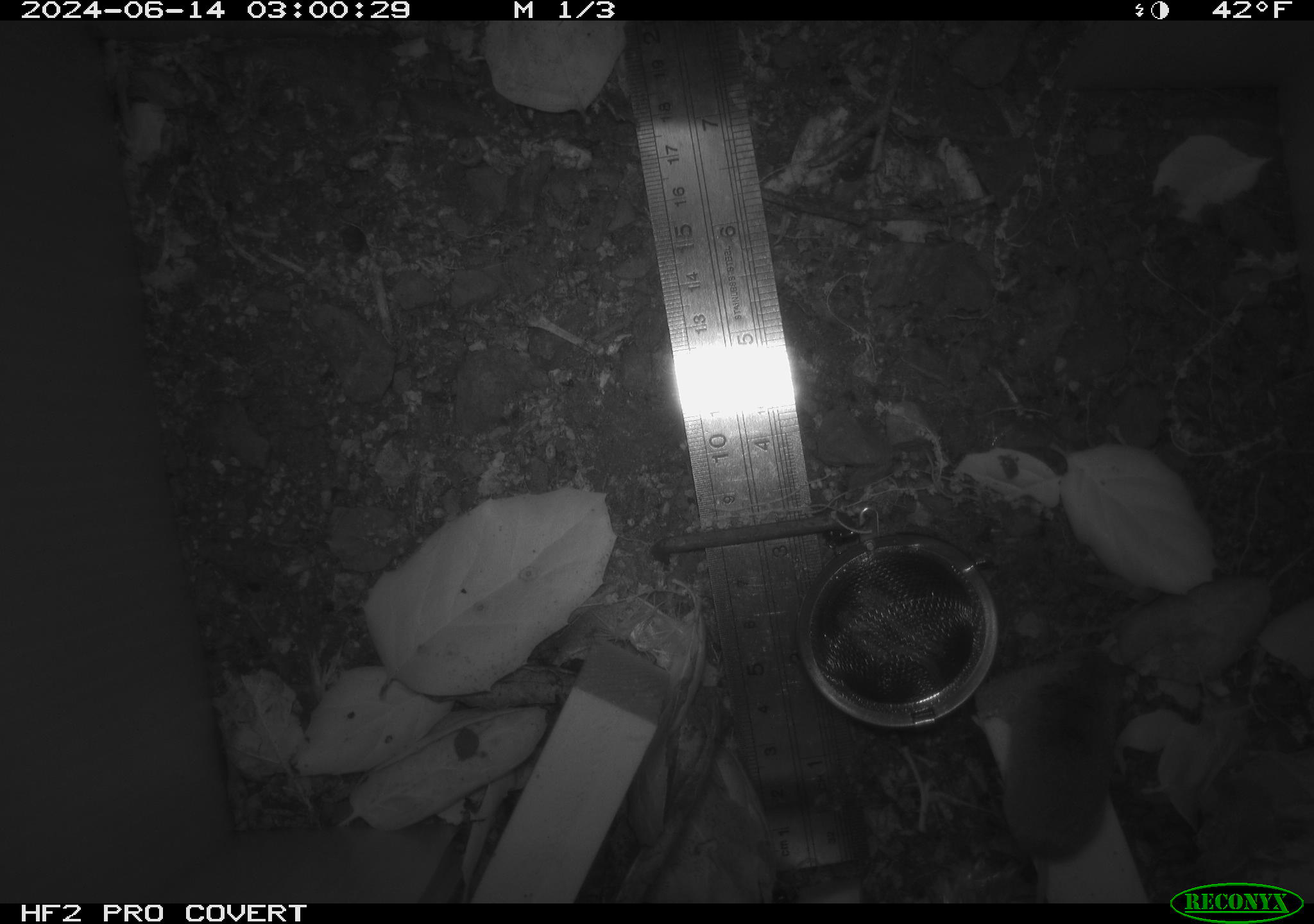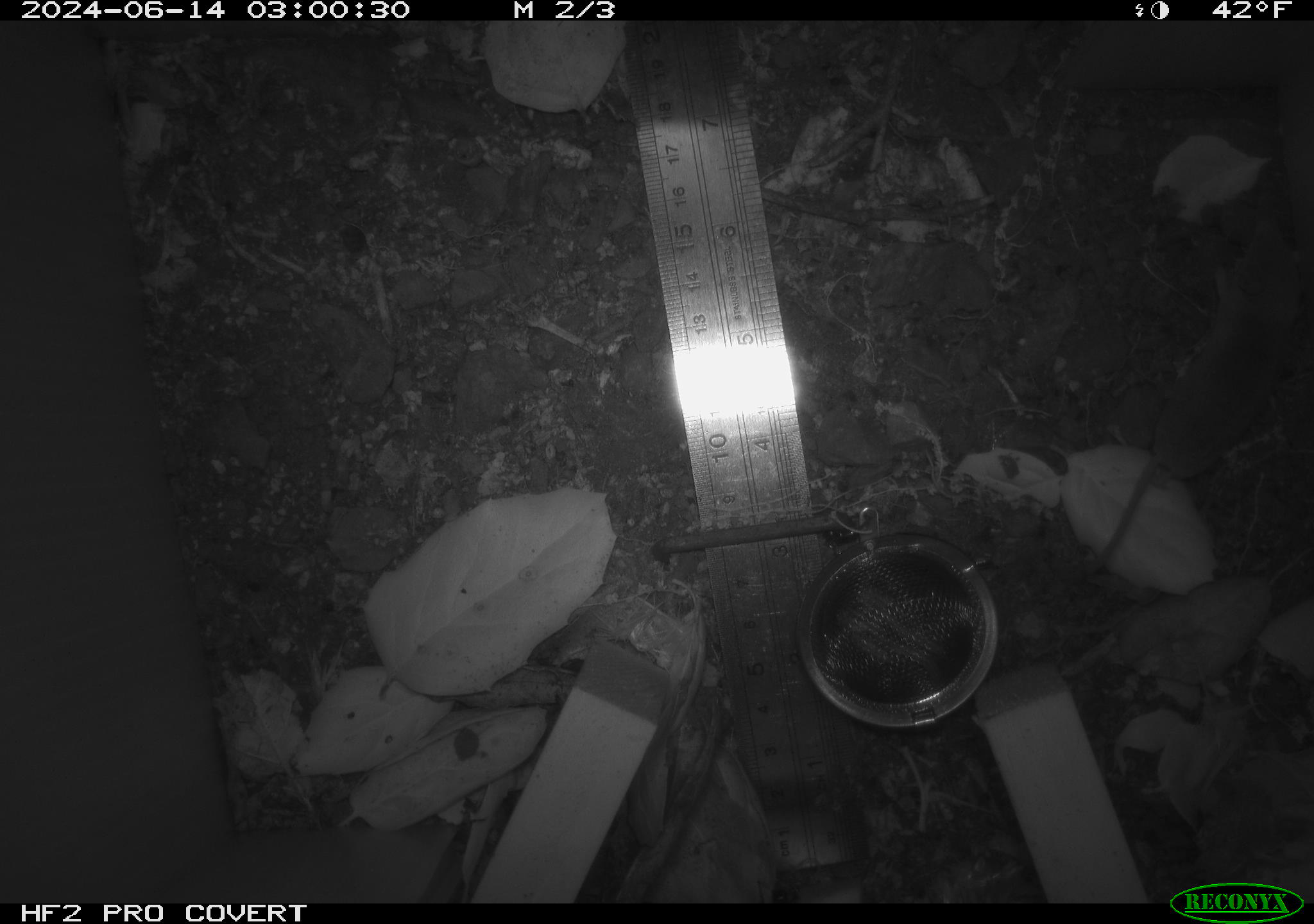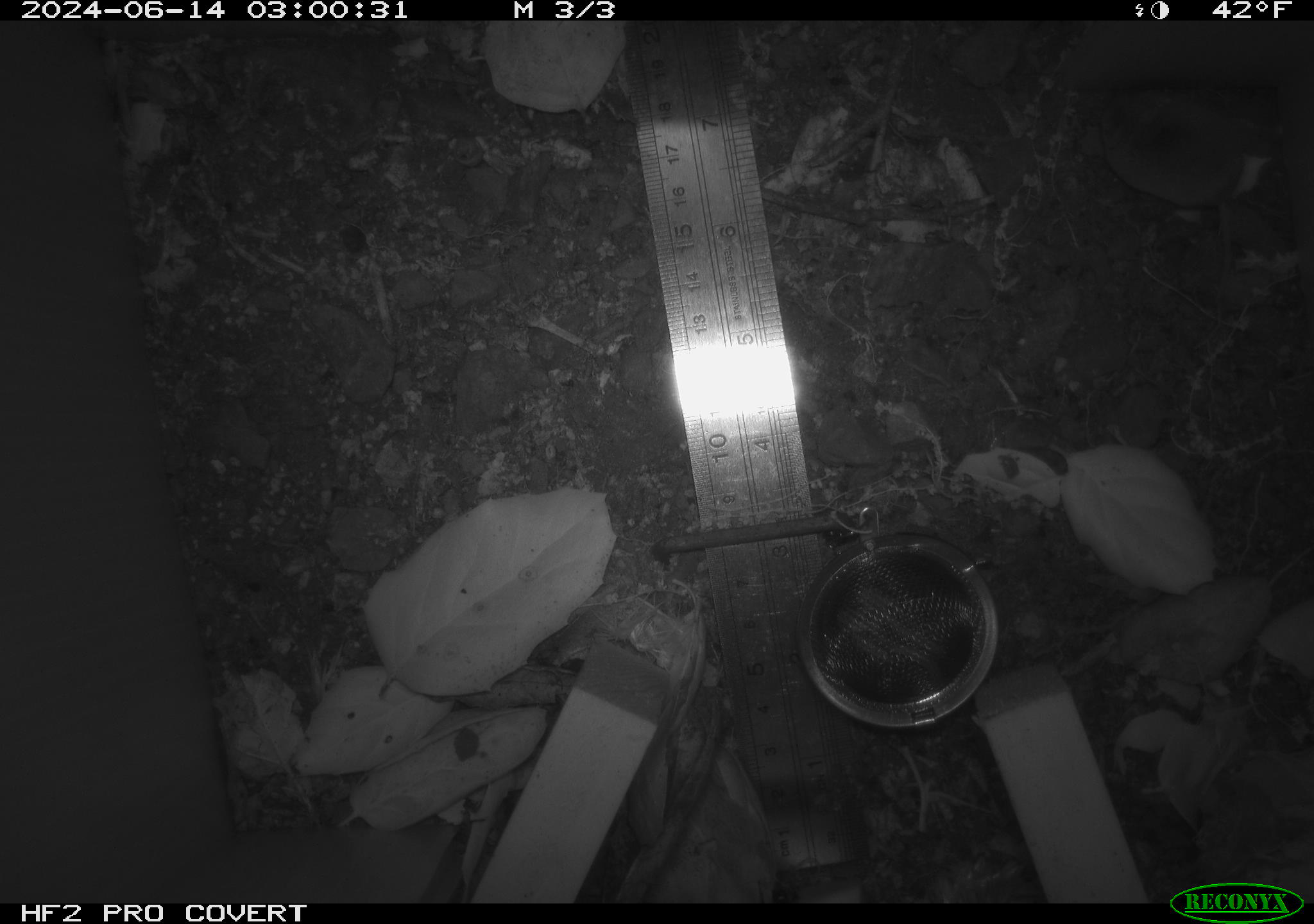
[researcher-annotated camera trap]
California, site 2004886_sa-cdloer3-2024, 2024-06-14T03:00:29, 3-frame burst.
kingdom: Animalia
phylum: Chordata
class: Mammalia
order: Rodentia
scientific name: Rodentia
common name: rodent